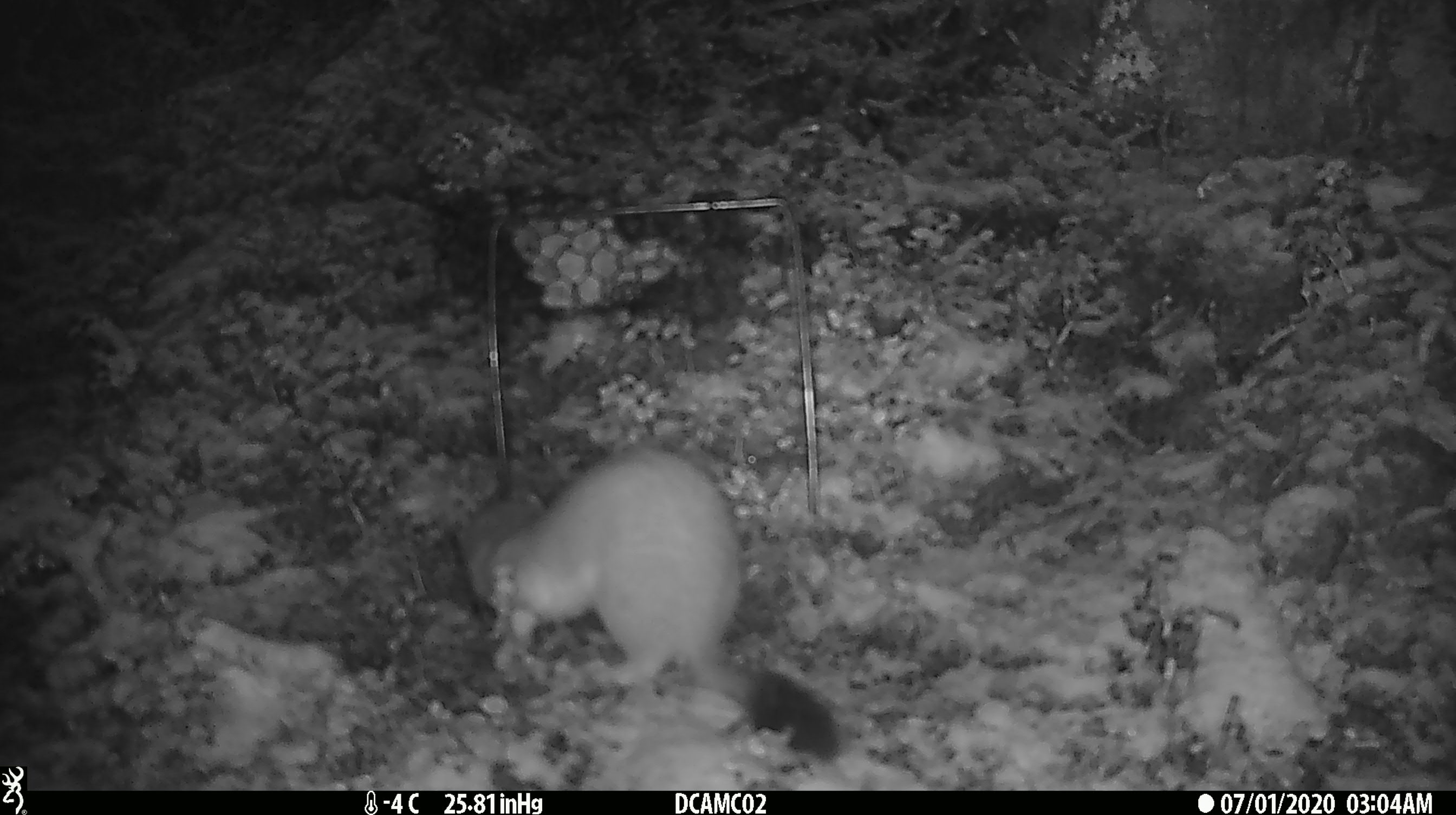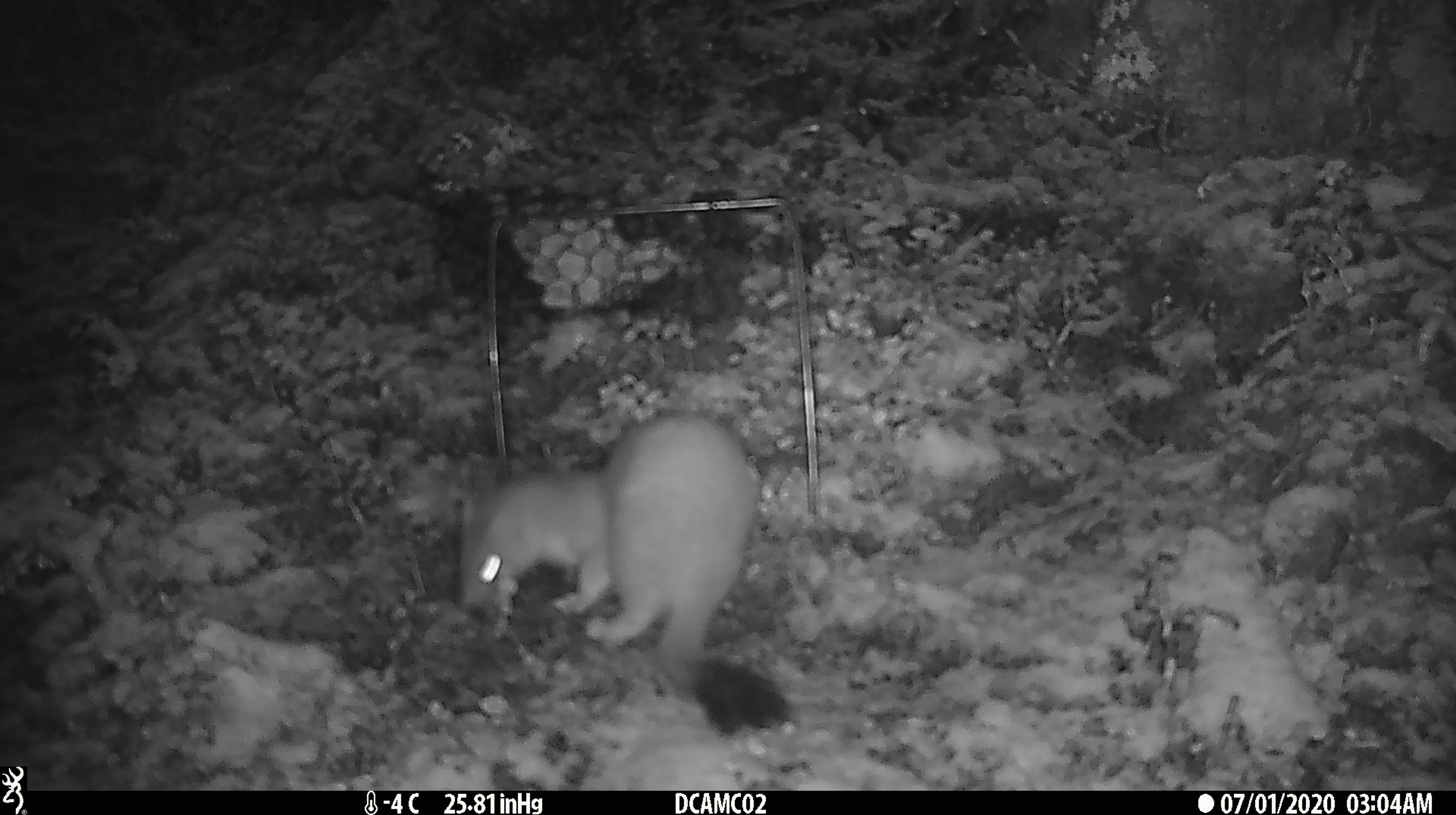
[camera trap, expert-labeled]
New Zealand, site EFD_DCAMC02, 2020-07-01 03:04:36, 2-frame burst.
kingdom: Animalia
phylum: Chordata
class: Mammalia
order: Carnivora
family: Mustelidae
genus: Mustela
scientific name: Mustela erminea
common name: stoat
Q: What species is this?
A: Stoat (Mustela erminea).